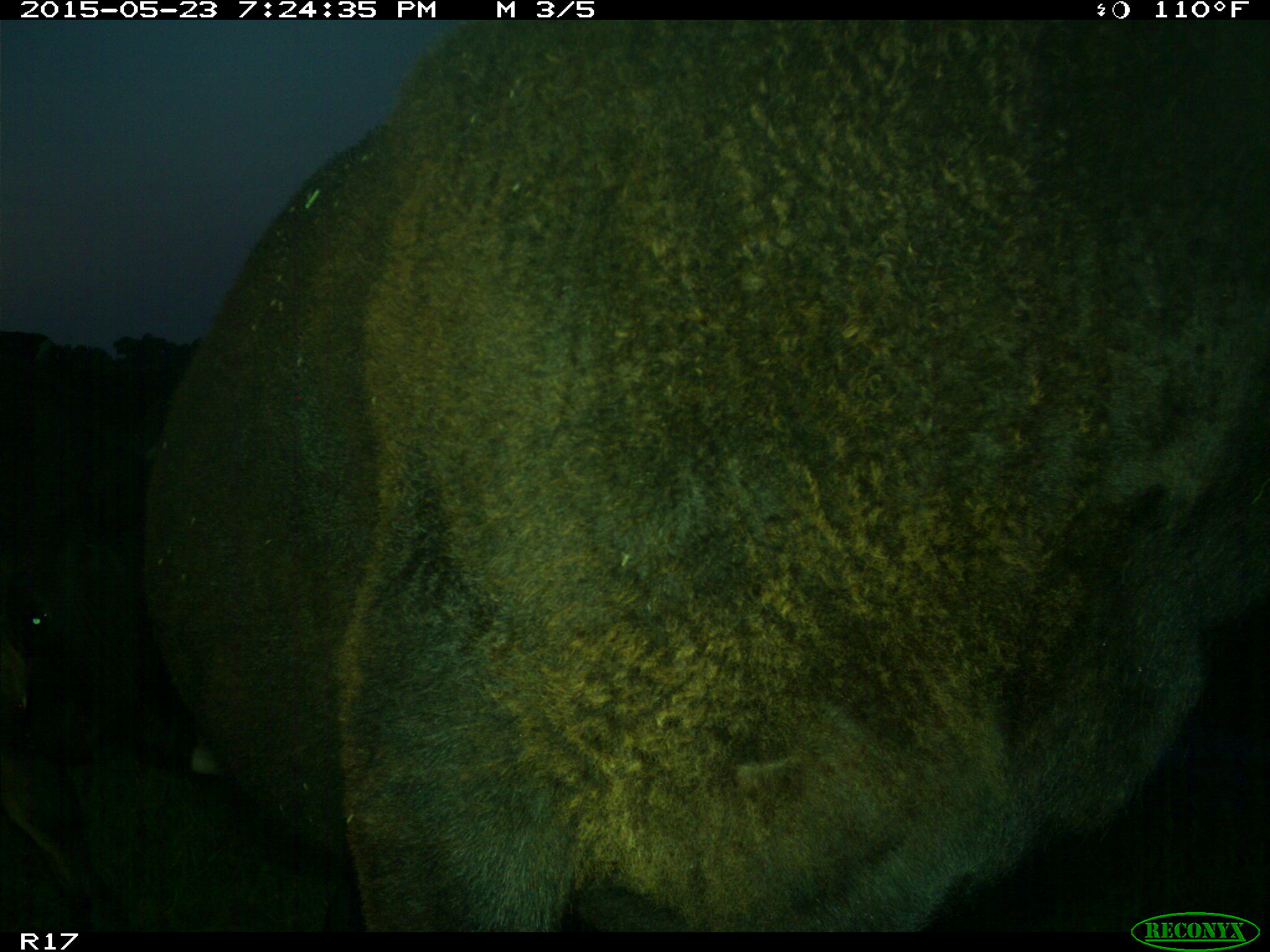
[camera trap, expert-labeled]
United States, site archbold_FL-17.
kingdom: Animalia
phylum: Chordata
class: Mammalia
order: Artiodactyla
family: Bovidae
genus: Bos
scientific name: Bos taurus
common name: domestic cow